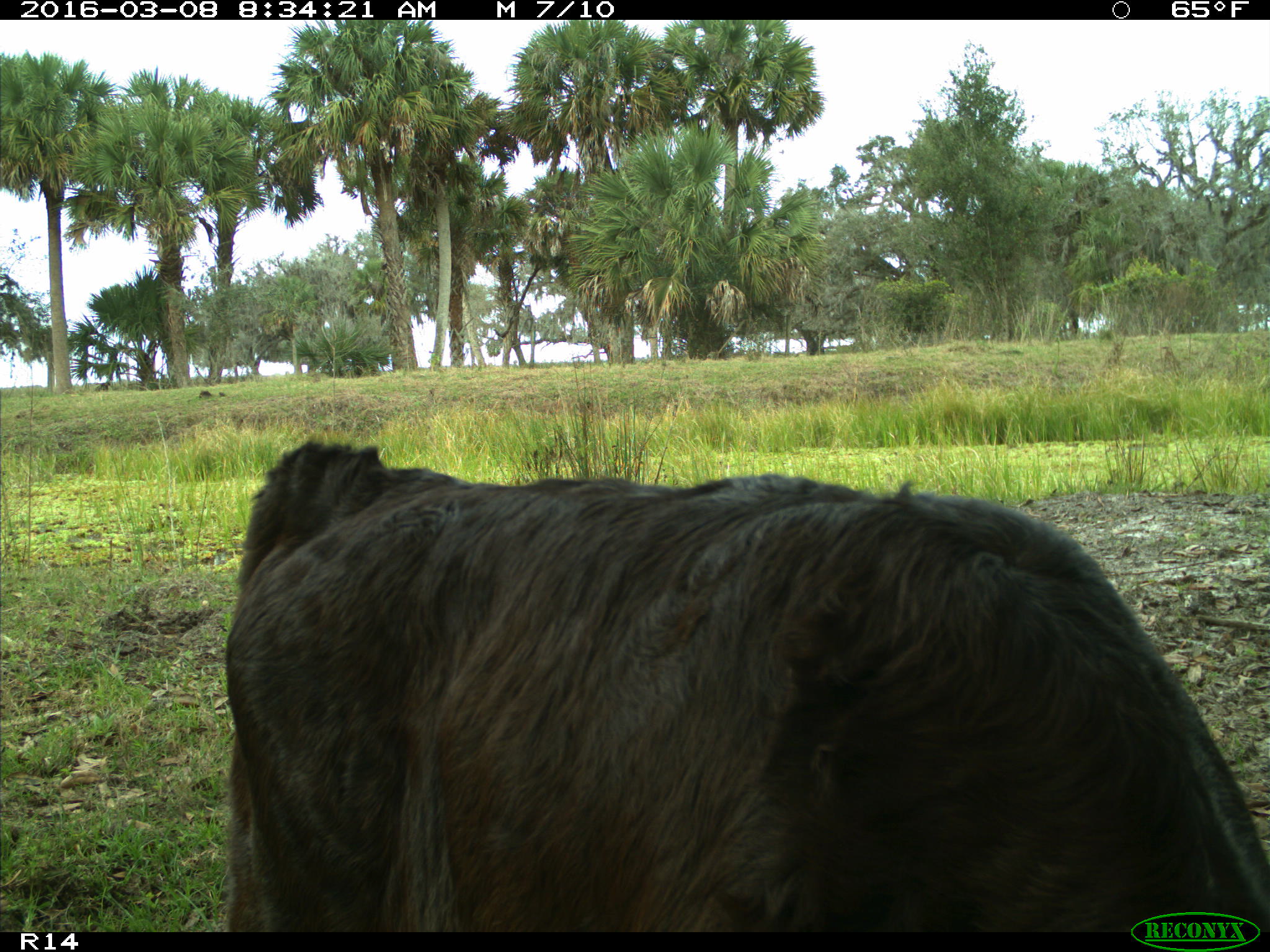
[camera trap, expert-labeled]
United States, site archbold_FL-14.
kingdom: Animalia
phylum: Chordata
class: Mammalia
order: Artiodactyla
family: Bovidae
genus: Bos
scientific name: Bos taurus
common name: domestic cow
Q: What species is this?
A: Bos taurus (domestic cow).